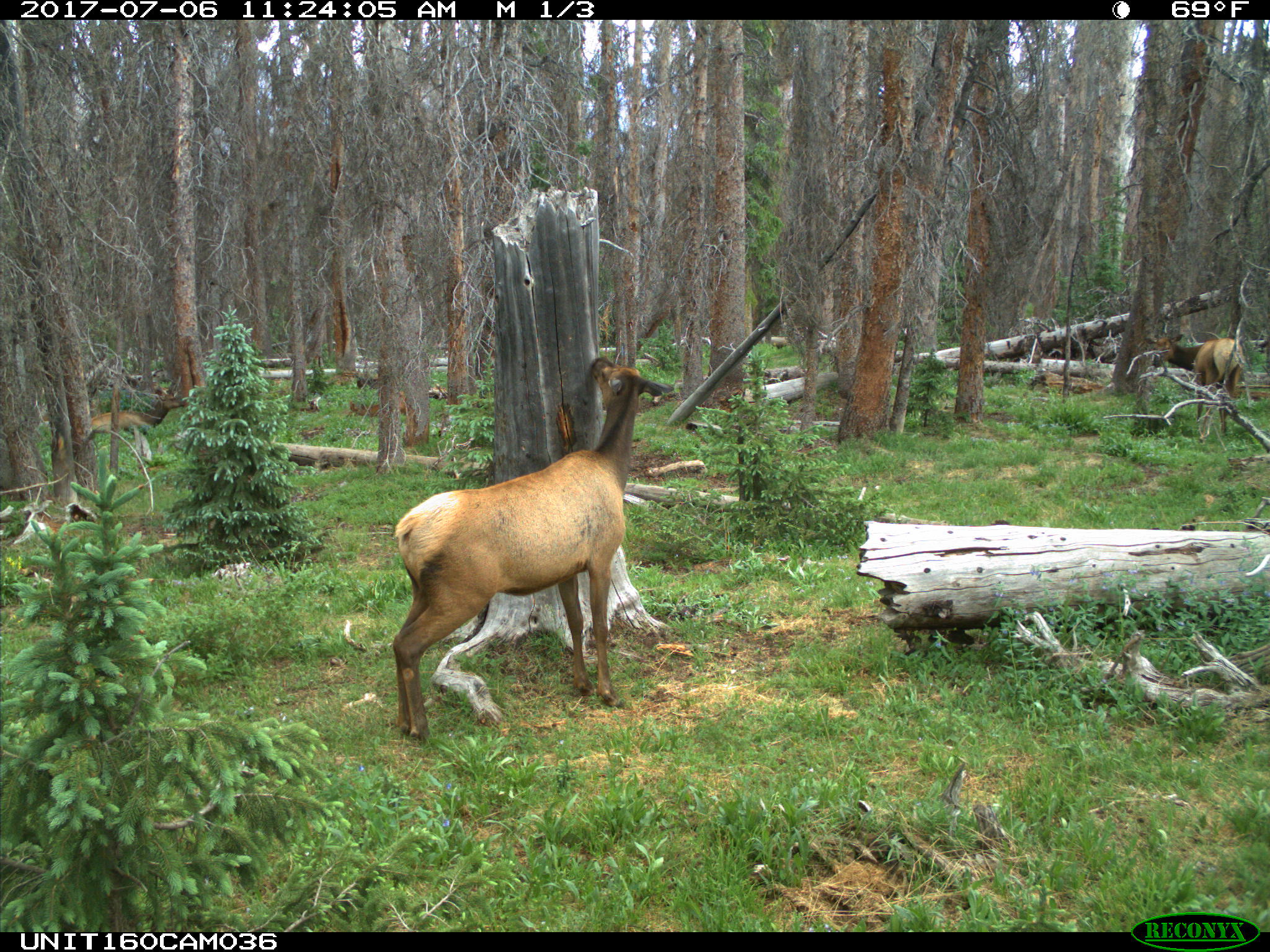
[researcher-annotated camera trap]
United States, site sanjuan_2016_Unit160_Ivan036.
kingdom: Animalia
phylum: Chordata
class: Mammalia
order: Artiodactyla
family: Cervidae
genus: Cervus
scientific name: Cervus elaphus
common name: red deer